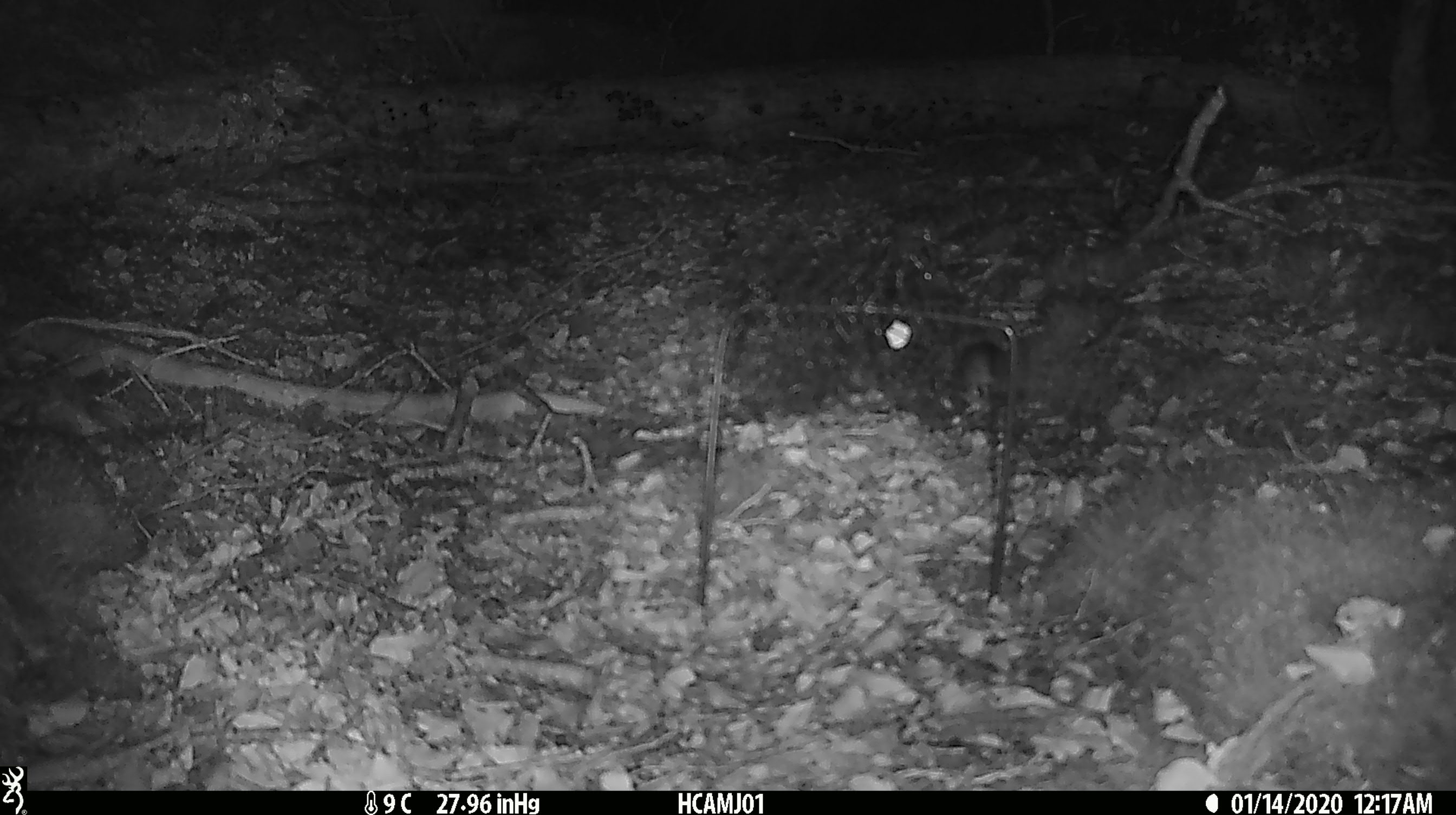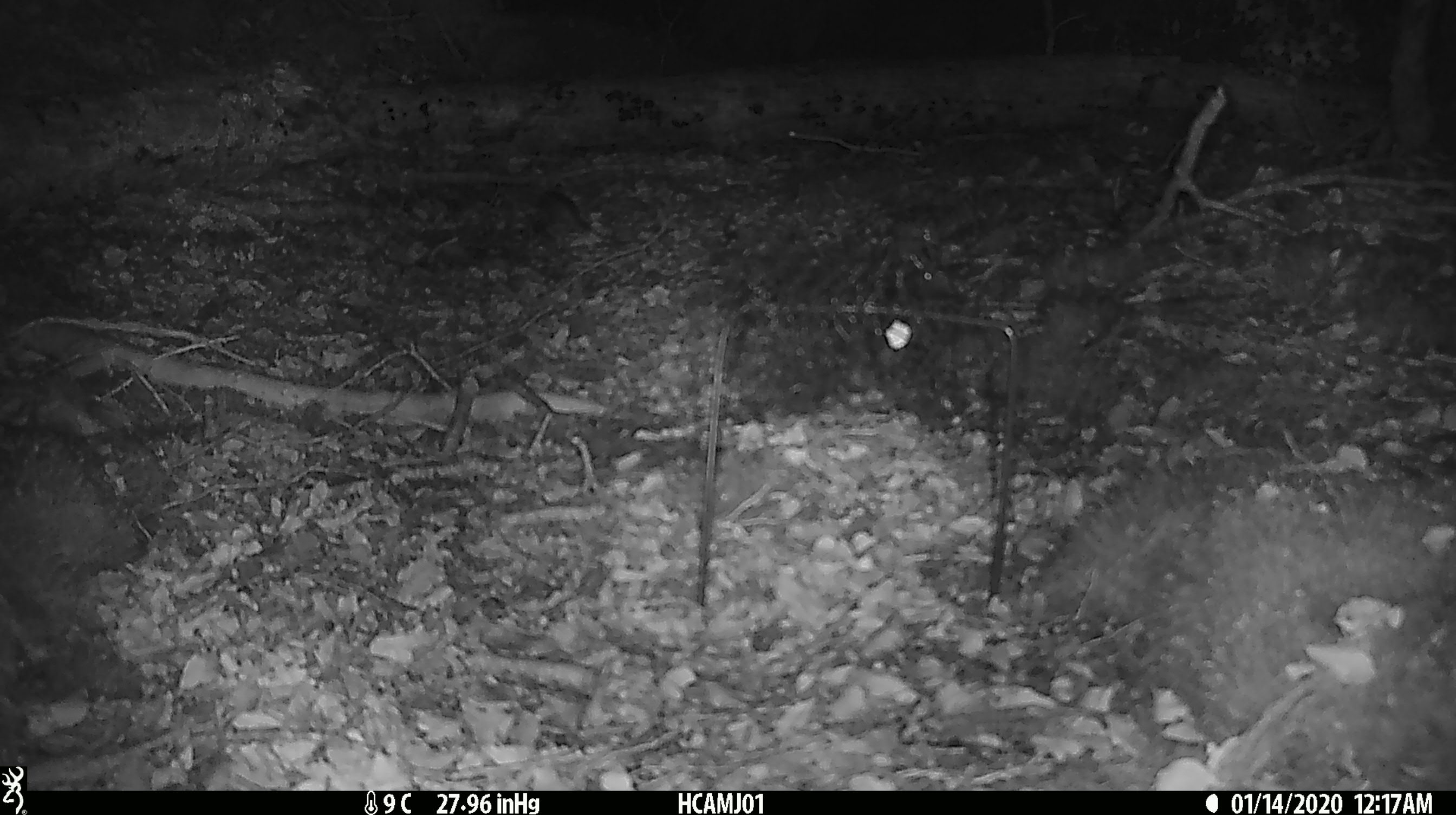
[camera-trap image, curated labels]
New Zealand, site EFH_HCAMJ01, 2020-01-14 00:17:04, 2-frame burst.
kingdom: Animalia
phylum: Chordata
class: Mammalia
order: Rodentia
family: Muridae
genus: Mus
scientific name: Mus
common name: mouse